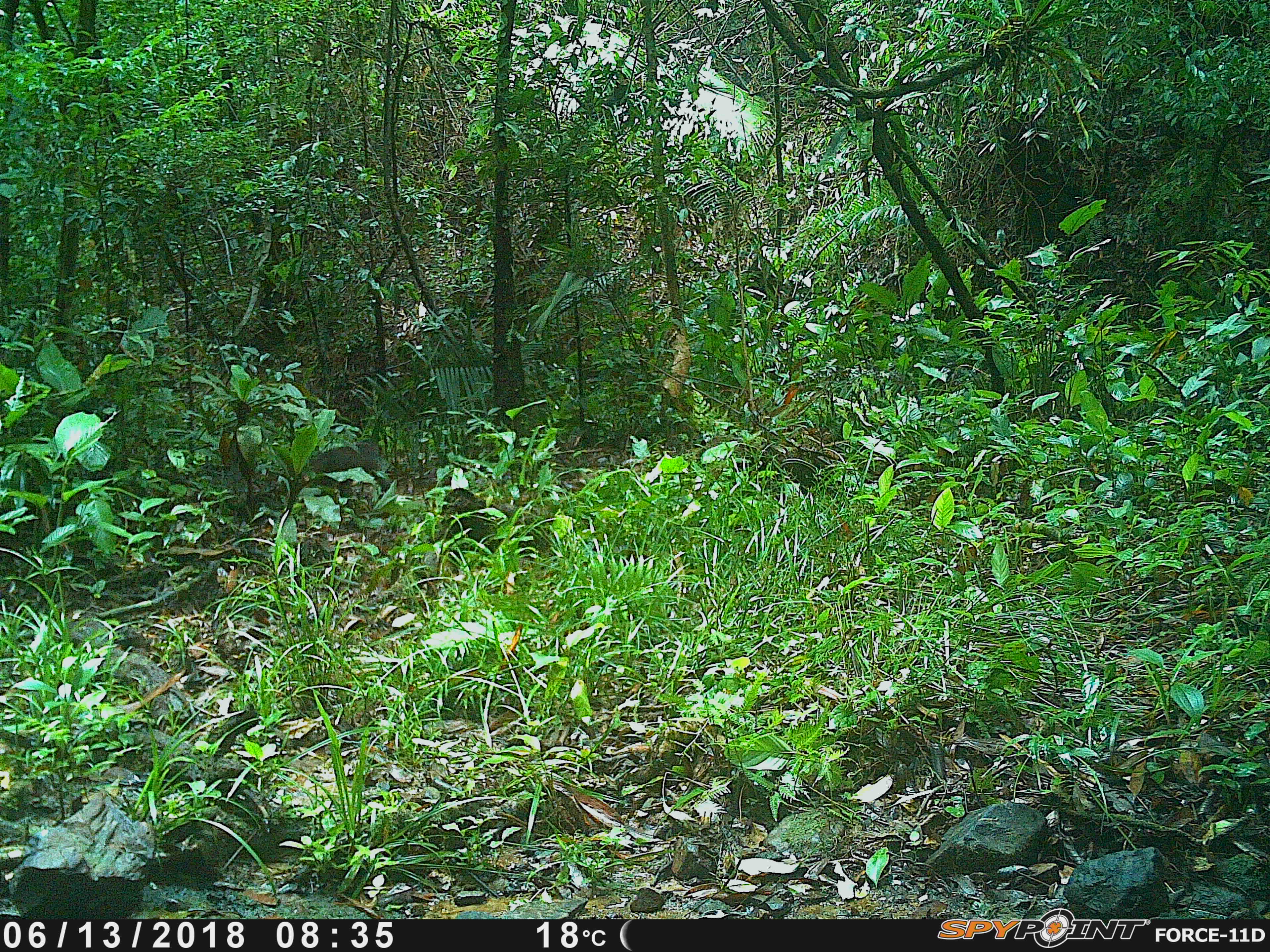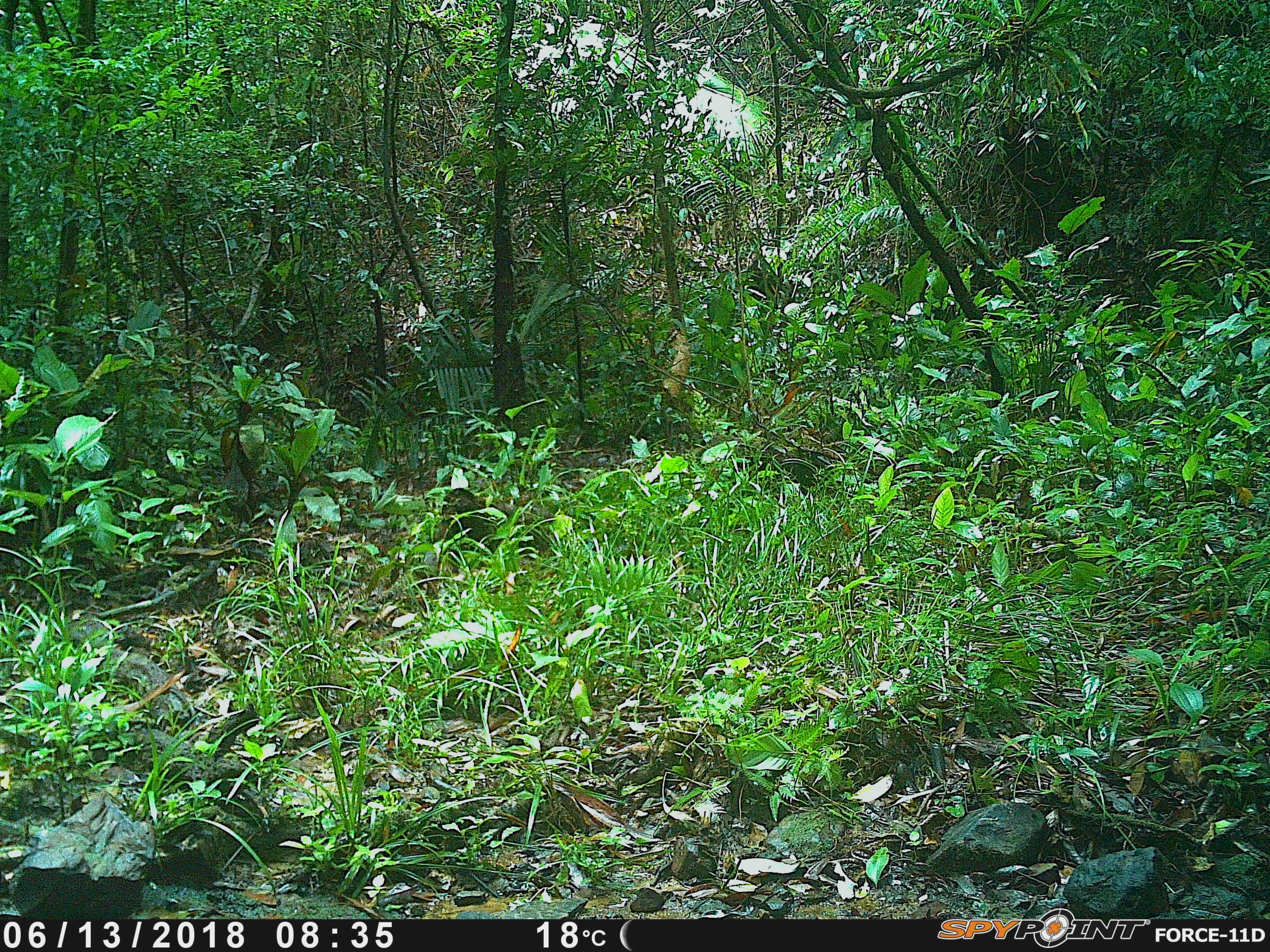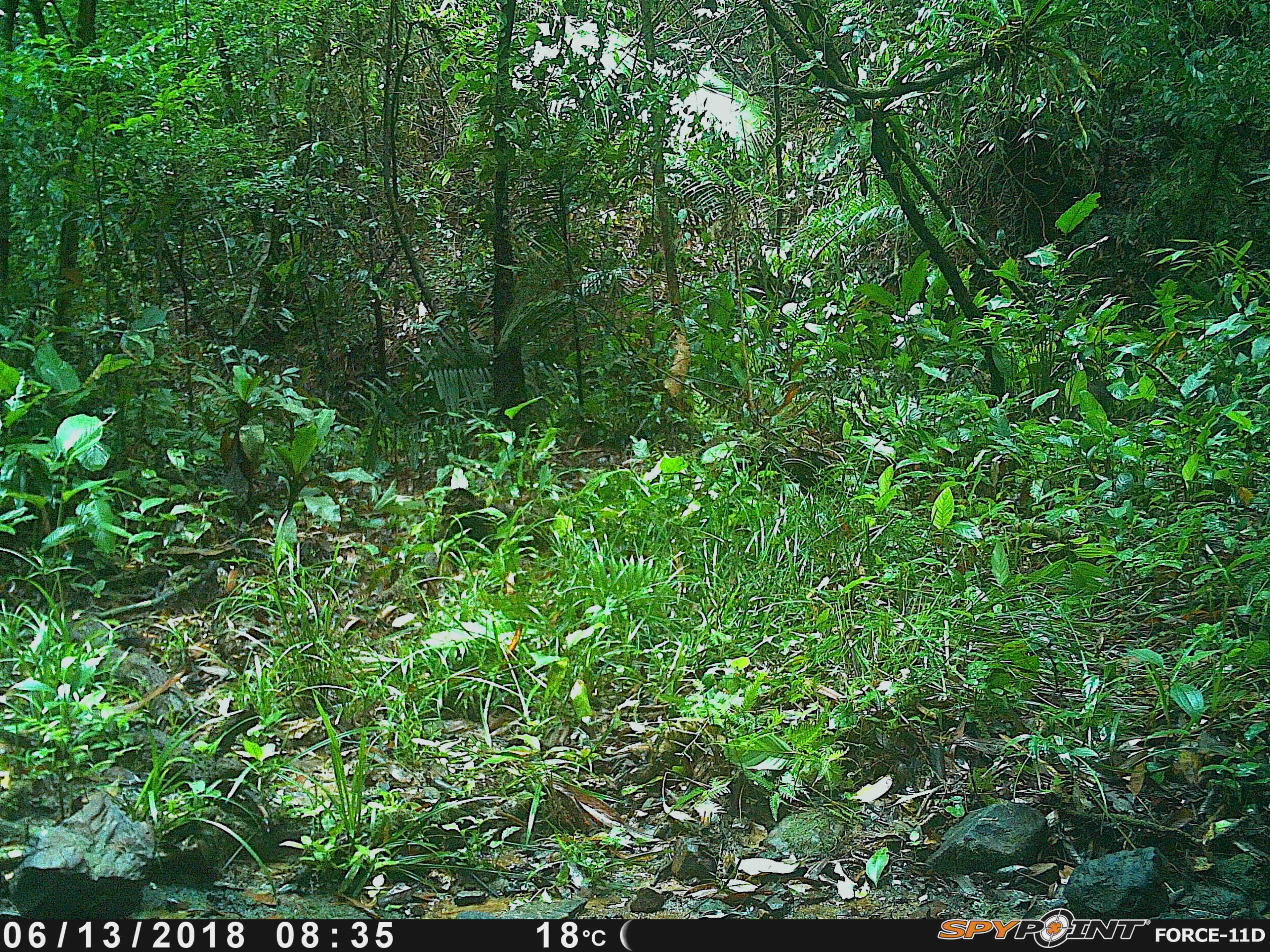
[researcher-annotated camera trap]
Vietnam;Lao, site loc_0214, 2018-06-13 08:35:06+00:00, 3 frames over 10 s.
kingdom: Animalia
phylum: Chordata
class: Mammalia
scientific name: Mammalia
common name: mammal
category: unidentified small mammal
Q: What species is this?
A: Unidentified small mammal (mammal) (Mammalia).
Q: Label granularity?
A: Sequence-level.